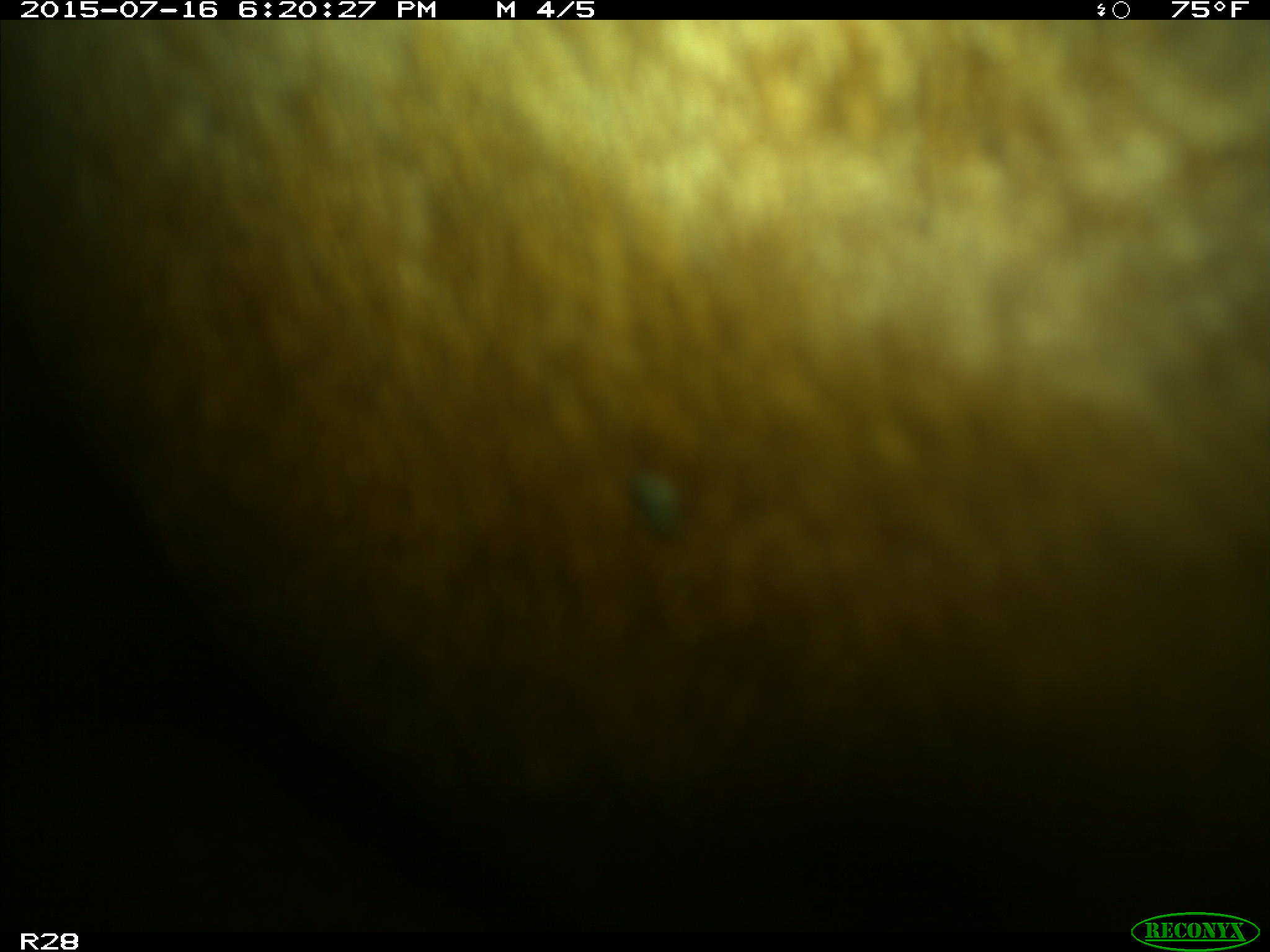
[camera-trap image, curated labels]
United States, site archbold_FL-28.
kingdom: Animalia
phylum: Chordata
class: Mammalia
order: Artiodactyla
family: Bovidae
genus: Bos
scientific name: Bos taurus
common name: domestic cow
Bos taurus (domestic cow).